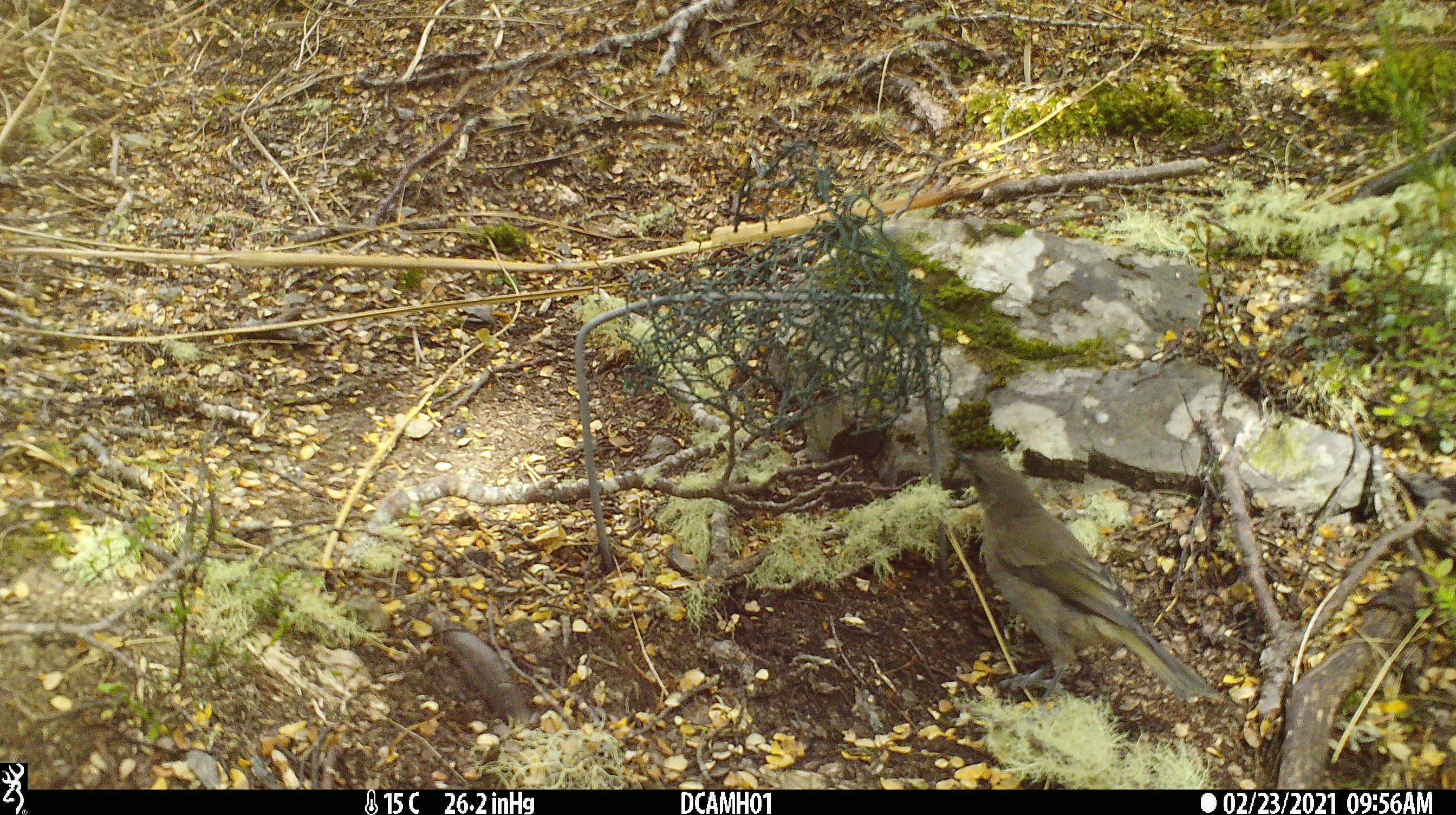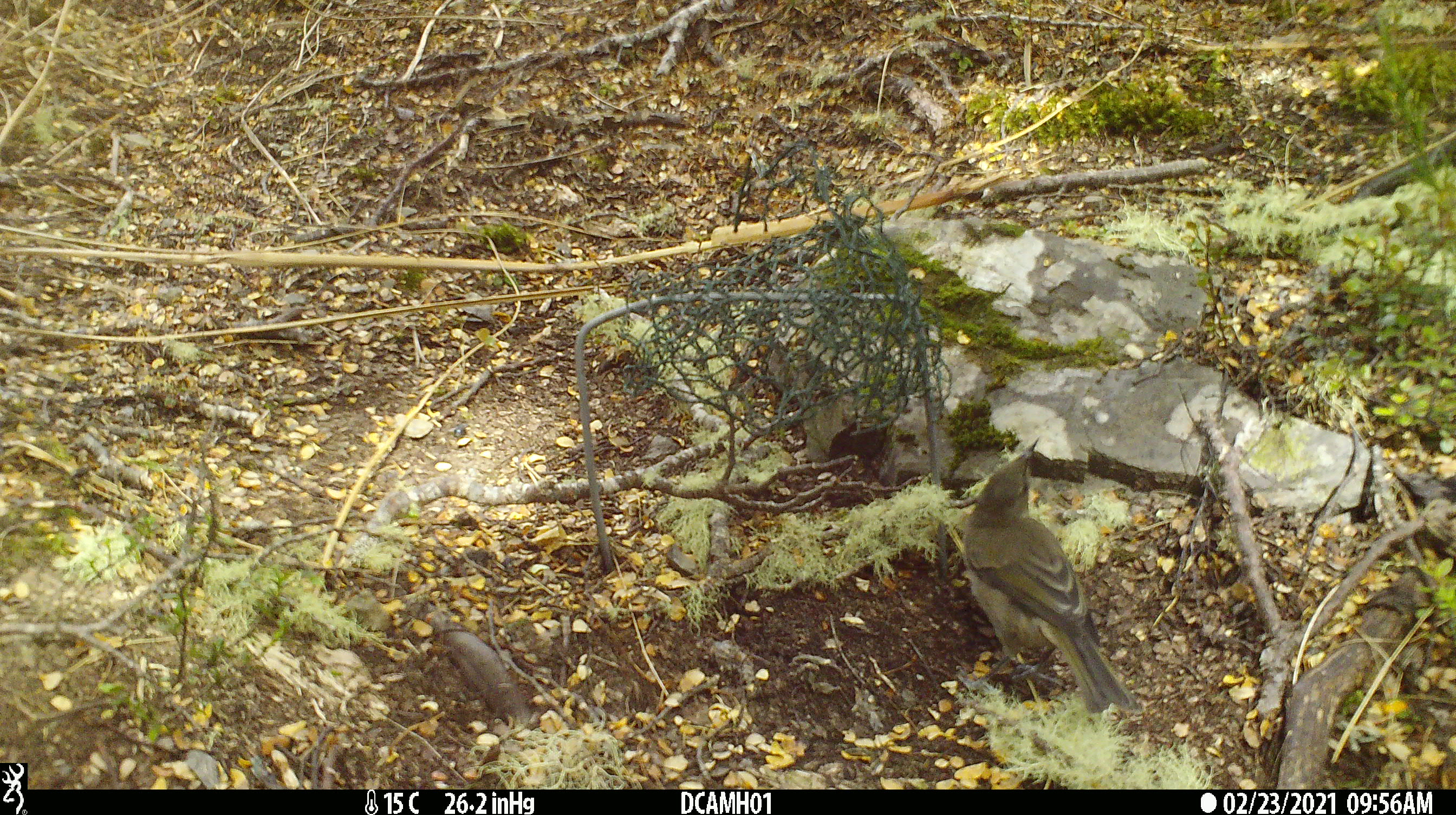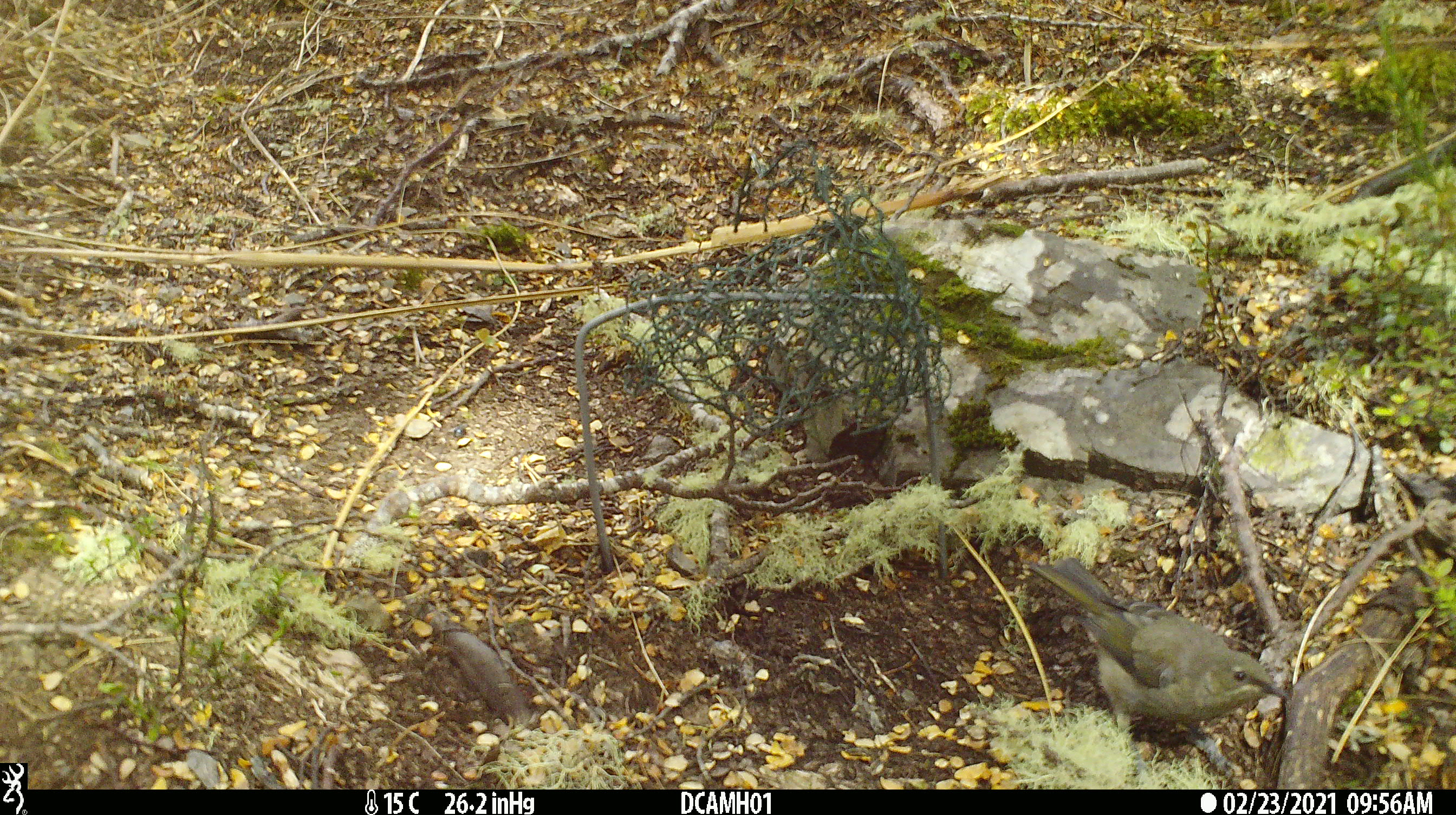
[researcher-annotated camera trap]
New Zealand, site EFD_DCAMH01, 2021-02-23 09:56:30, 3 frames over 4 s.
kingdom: Animalia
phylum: Chordata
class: Aves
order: Passeriformes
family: Meliphagidae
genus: Anthornis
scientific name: Anthornis melanura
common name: new zealand bellbird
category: bellbird